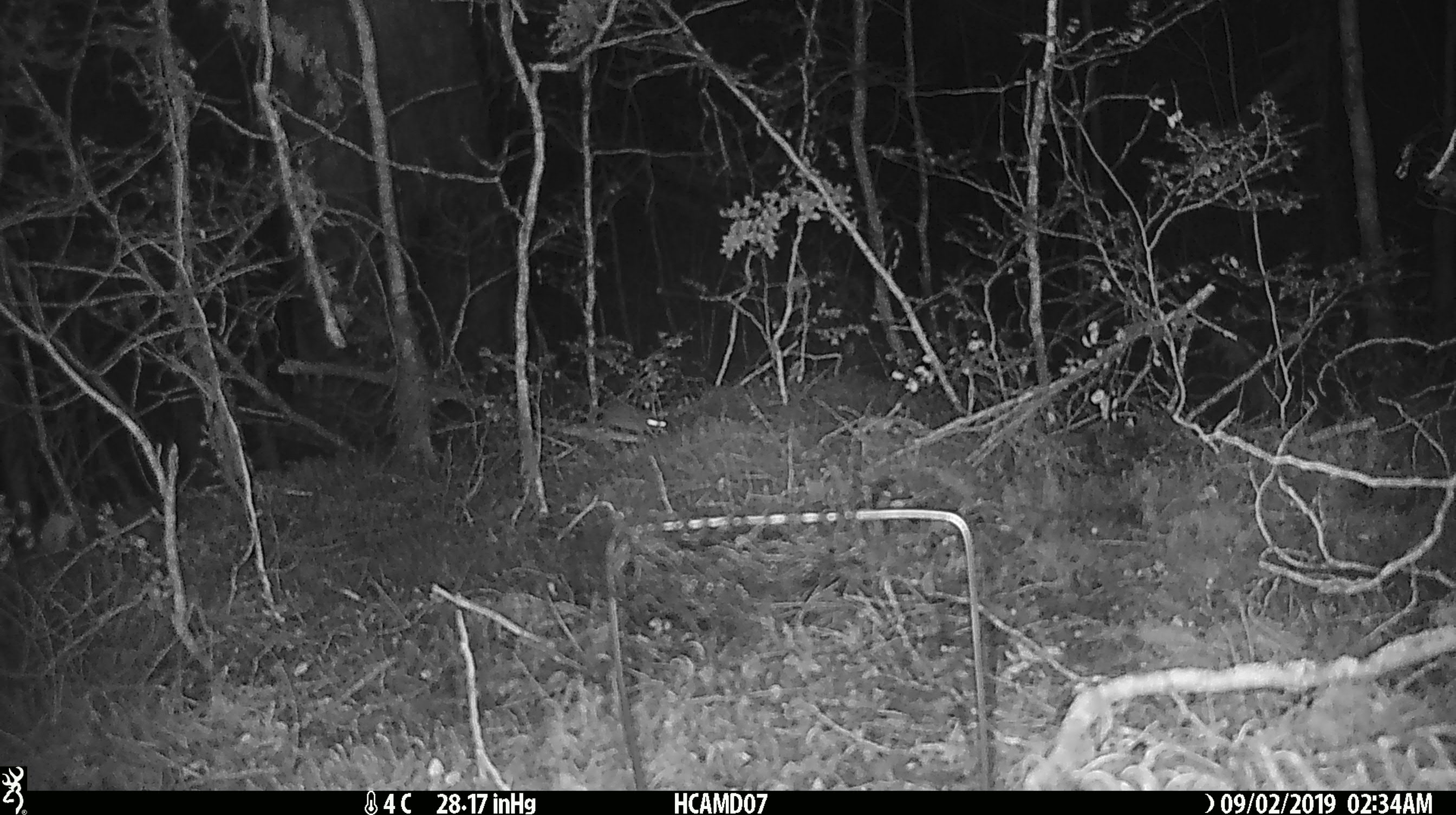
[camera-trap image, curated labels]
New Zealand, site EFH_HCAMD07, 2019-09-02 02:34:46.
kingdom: Animalia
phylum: Chordata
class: Mammalia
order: Rodentia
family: Muridae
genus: Mus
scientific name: Mus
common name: mouse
Mouse (Mus).